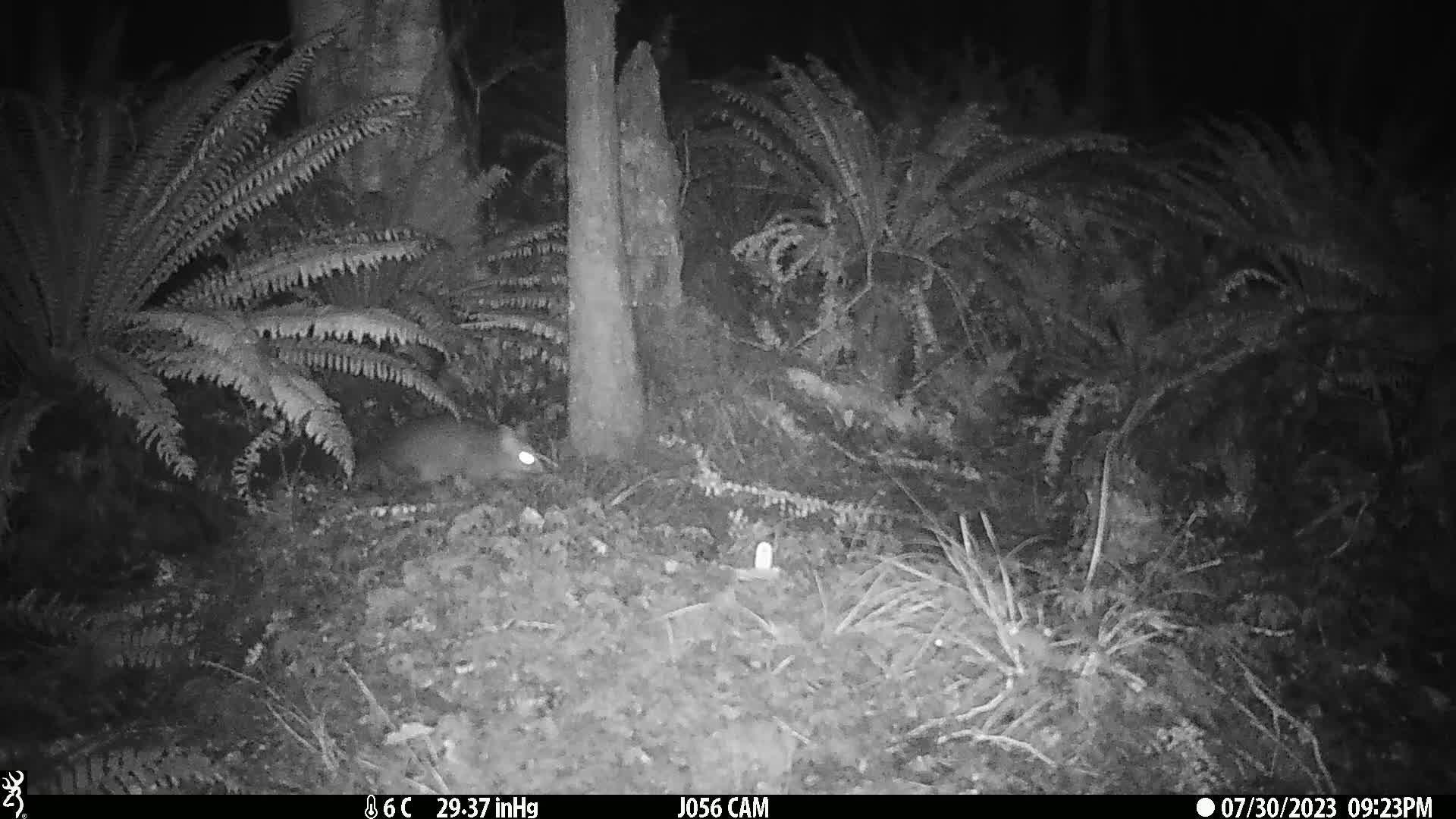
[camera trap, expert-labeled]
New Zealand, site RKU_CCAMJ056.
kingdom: Animalia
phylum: Chordata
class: Mammalia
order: Diprotodontia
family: Phalangeridae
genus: Trichosurus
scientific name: Trichosurus vulpecula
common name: common brushtail possum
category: possum